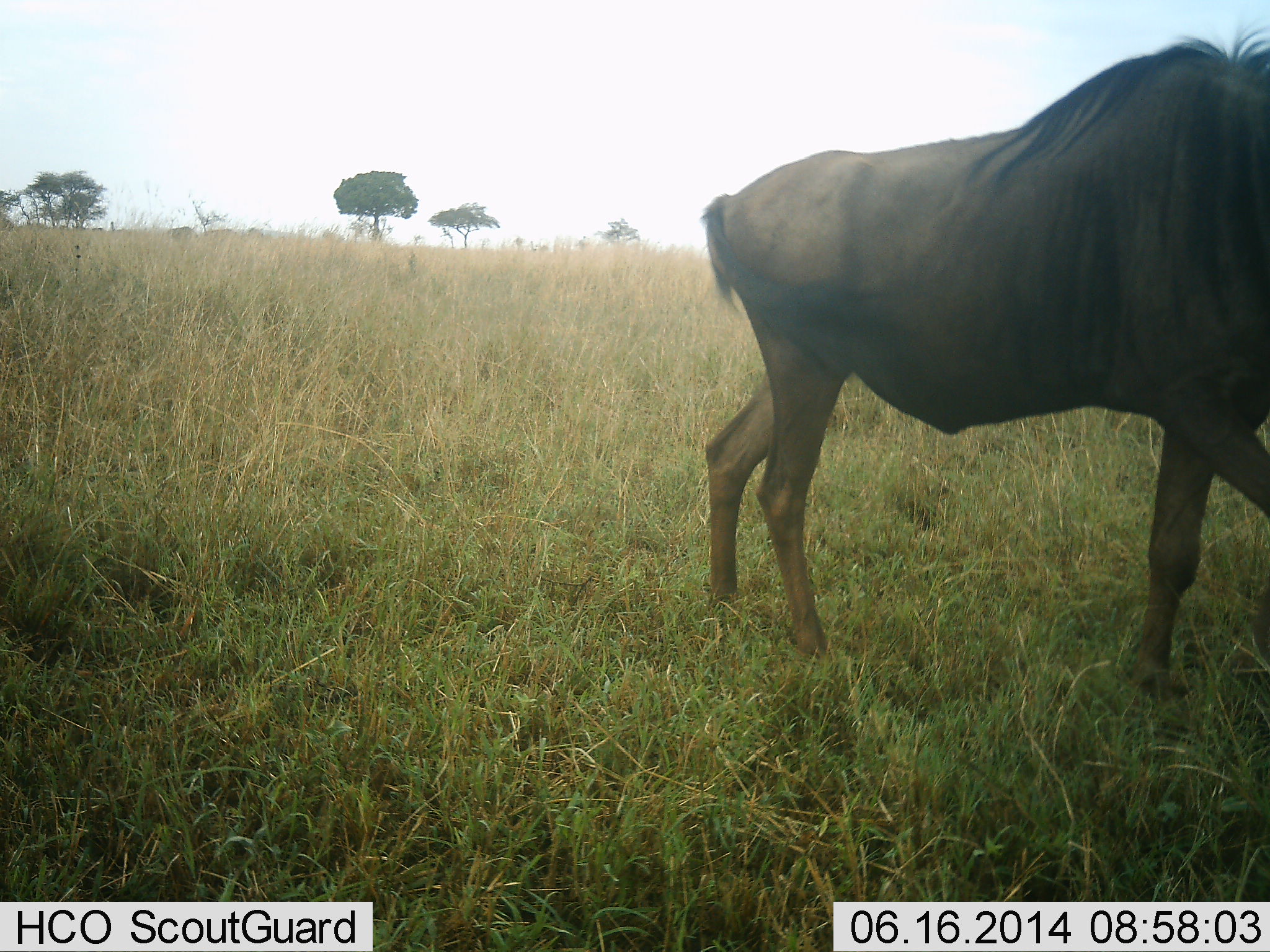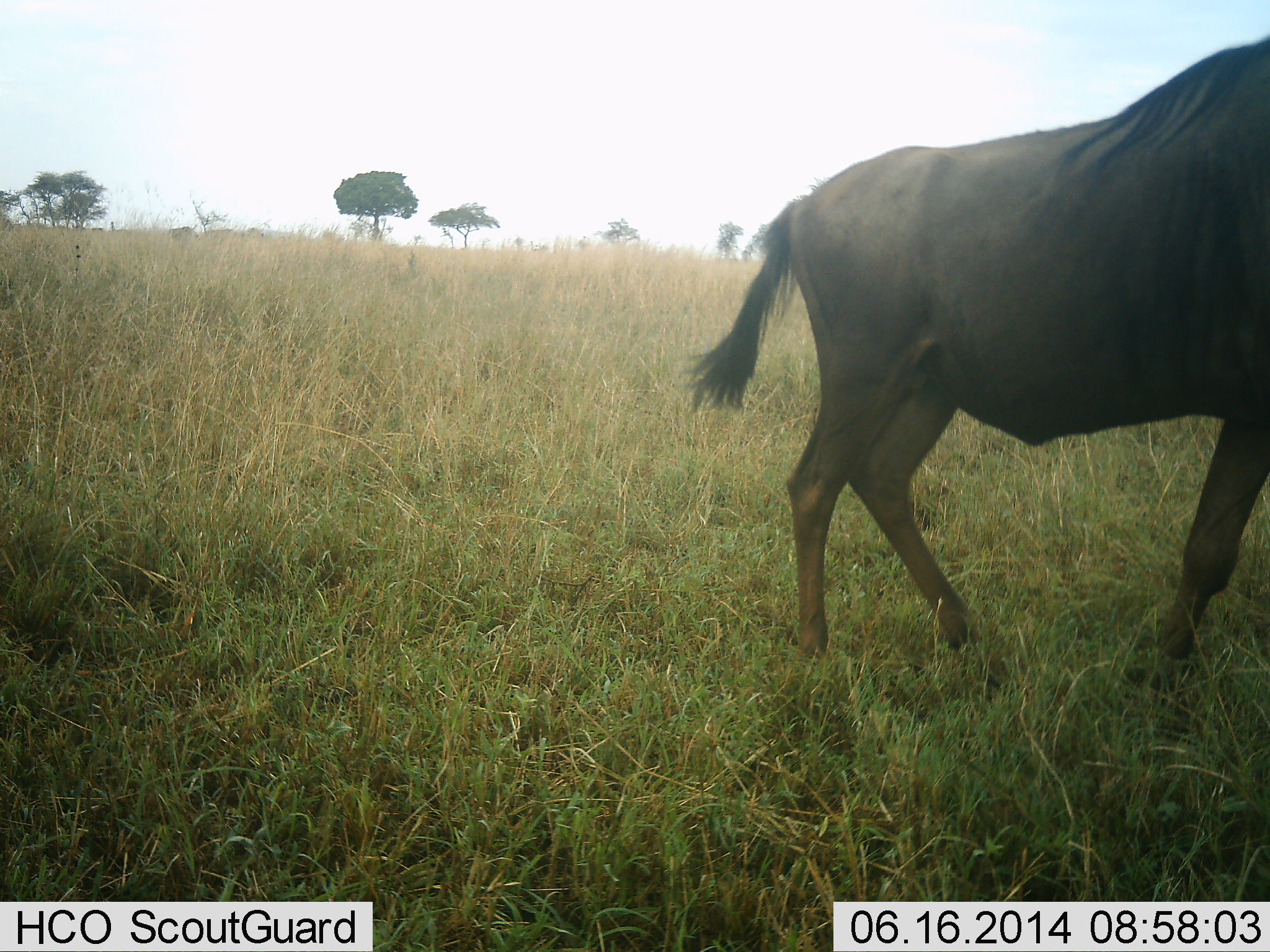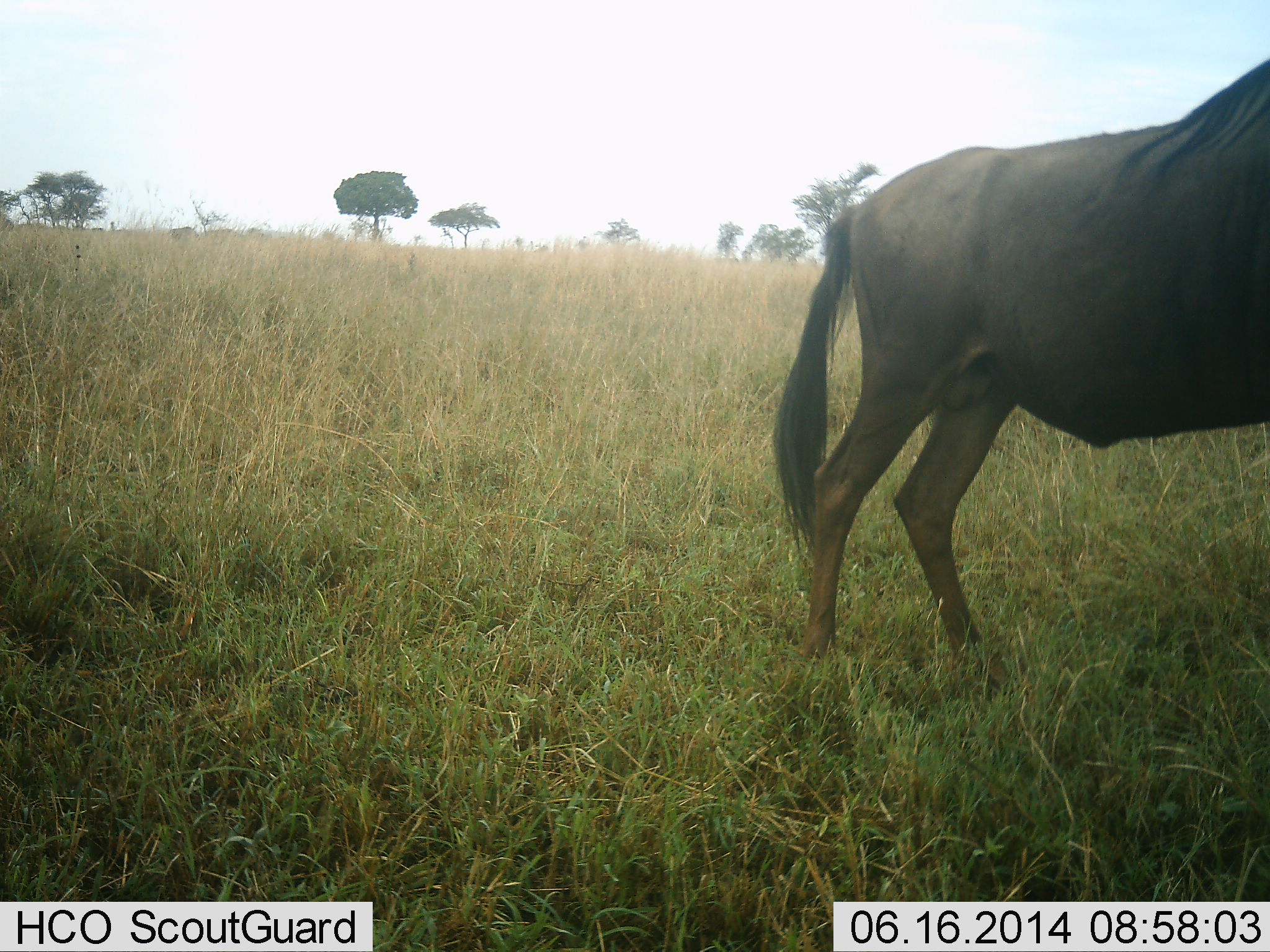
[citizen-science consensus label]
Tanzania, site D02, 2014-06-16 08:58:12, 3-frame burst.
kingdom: Animalia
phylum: Chordata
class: Mammalia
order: Artiodactyla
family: Bovidae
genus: Connochaetes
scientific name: Connochaetes taurinus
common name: blue wildebeest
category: wildebeest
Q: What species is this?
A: Wildebeest (blue wildebeest) (Connochaetes taurinus).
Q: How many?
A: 1.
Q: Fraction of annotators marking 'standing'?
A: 20%.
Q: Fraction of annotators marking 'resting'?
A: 0%.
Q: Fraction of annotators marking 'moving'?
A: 80%.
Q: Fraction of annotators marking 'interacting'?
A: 0%.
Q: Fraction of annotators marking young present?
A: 0%.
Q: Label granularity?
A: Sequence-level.